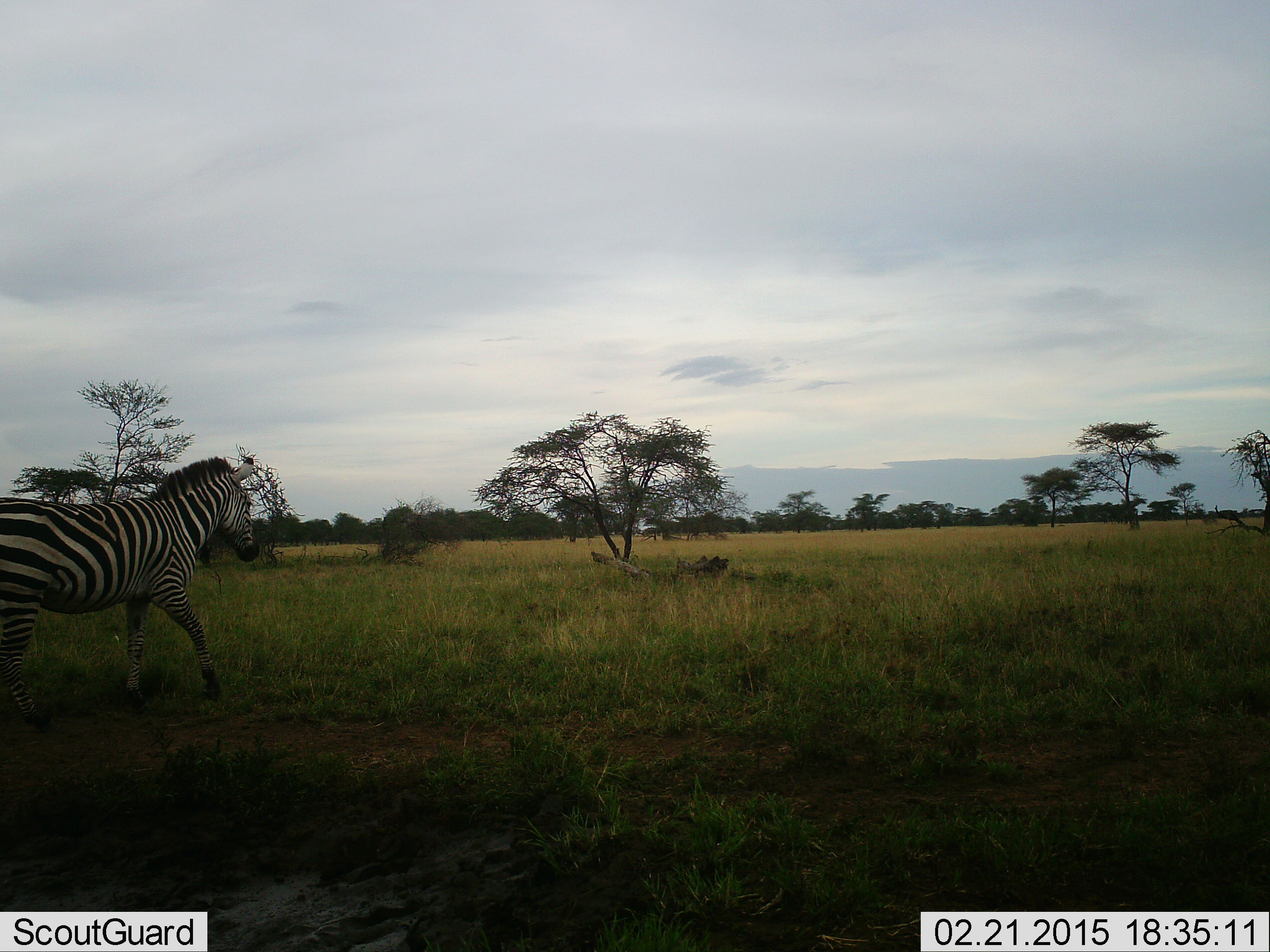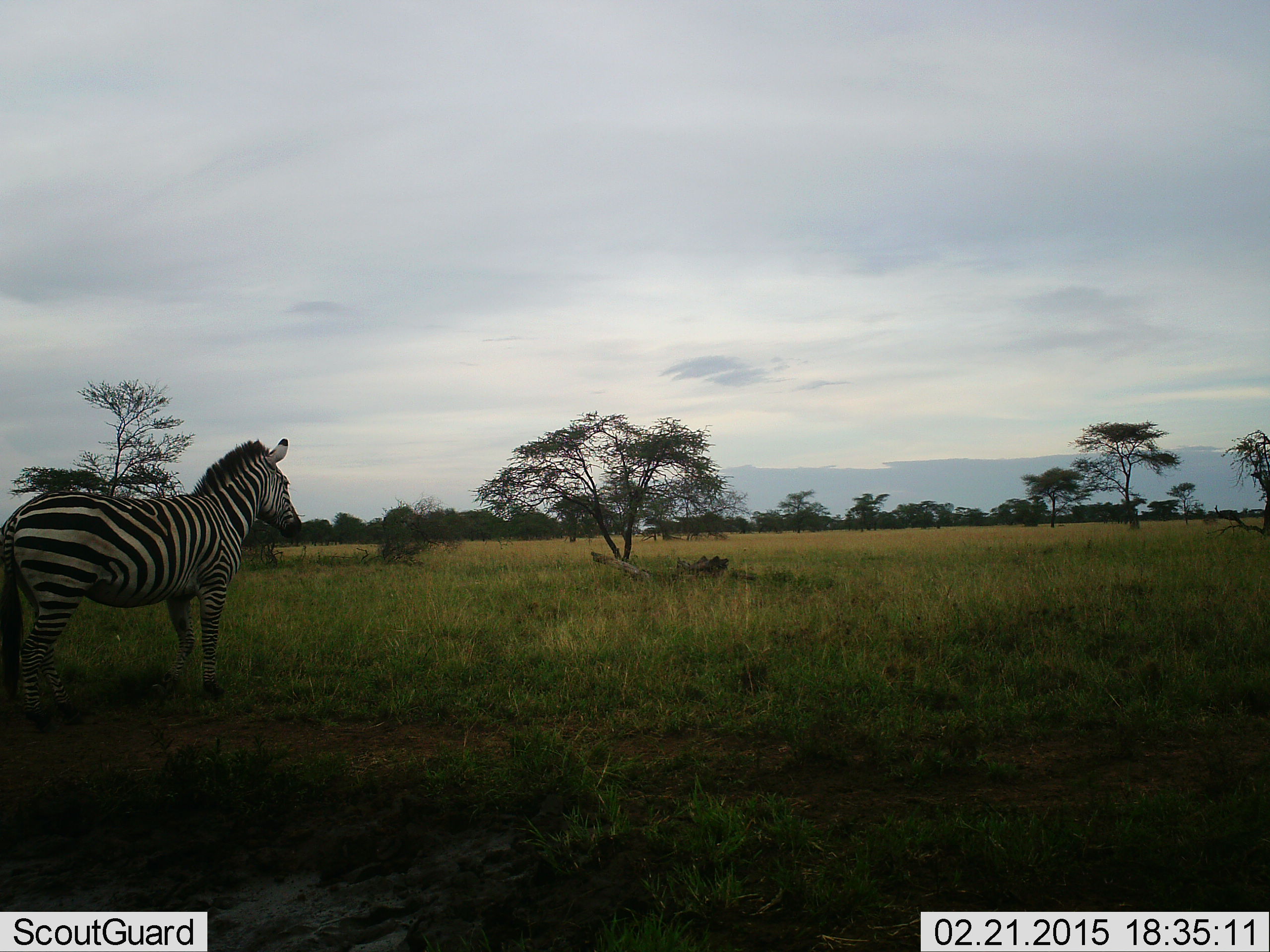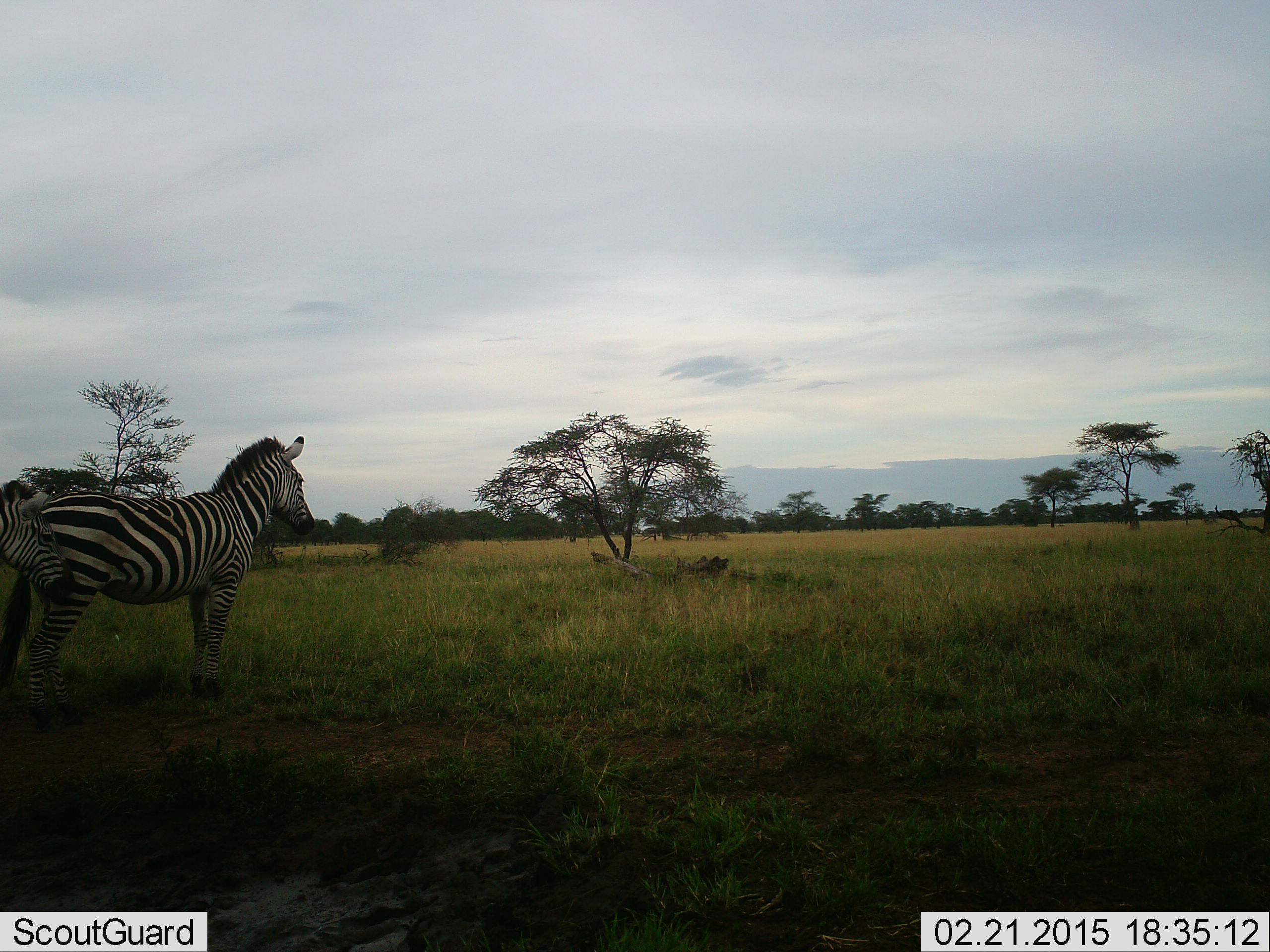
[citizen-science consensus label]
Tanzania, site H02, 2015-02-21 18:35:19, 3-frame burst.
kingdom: Animalia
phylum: Chordata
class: Mammalia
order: Perissodactyla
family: Equidae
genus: Equus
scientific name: Equus quagga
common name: plains zebra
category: zebra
Zebra (plains zebra) (Equus quagga), count 2. Behavior (volunteer vote fractions): standing 50%, resting 10%, moving 50%, interacting 0%. Young present (vote fraction): 10%. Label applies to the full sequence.